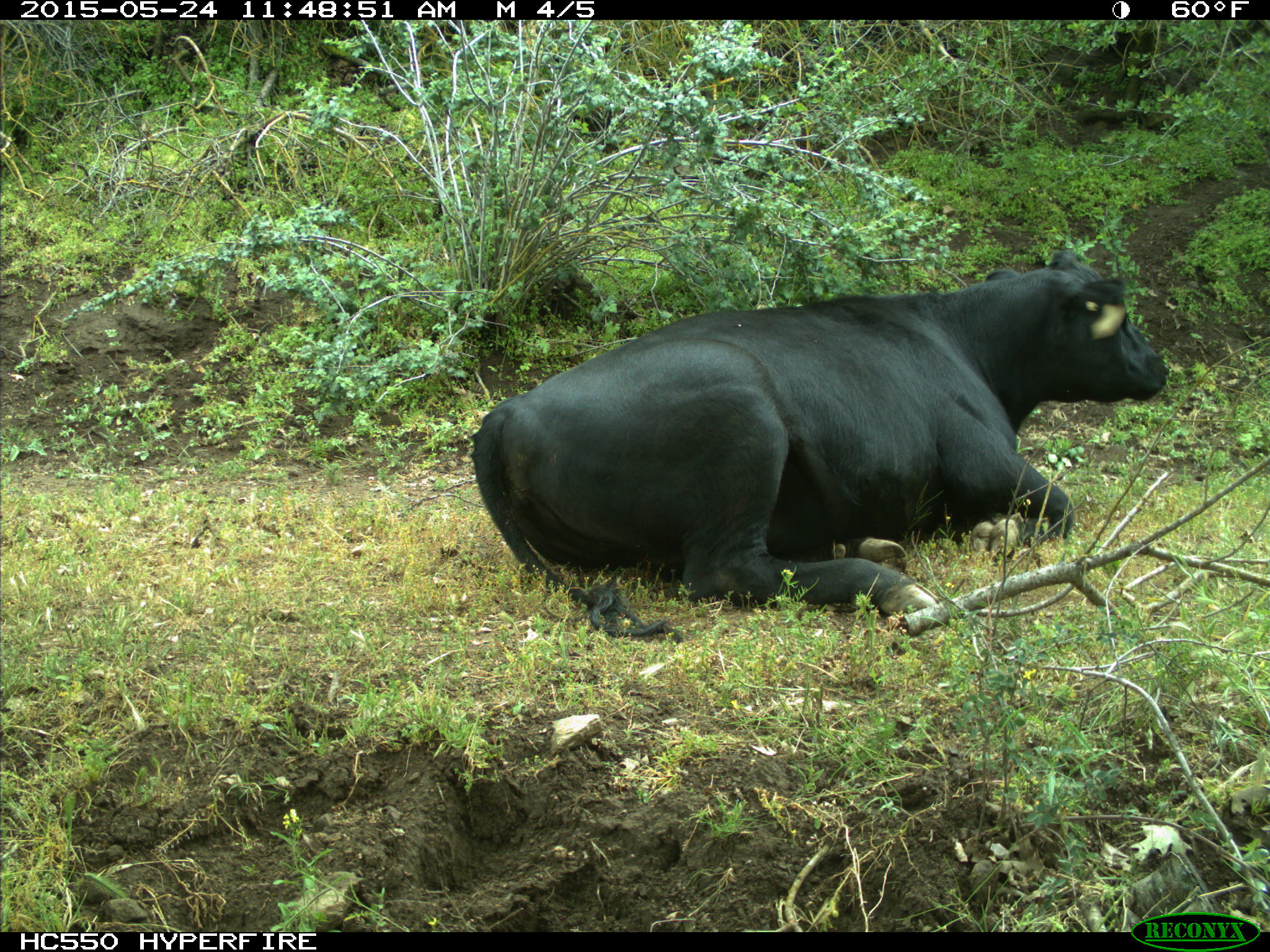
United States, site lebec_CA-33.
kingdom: Animalia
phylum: Chordata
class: Mammalia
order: Artiodactyla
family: Bovidae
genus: Bos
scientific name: Bos taurus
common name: domestic cow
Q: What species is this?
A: Bos taurus (domestic cow).